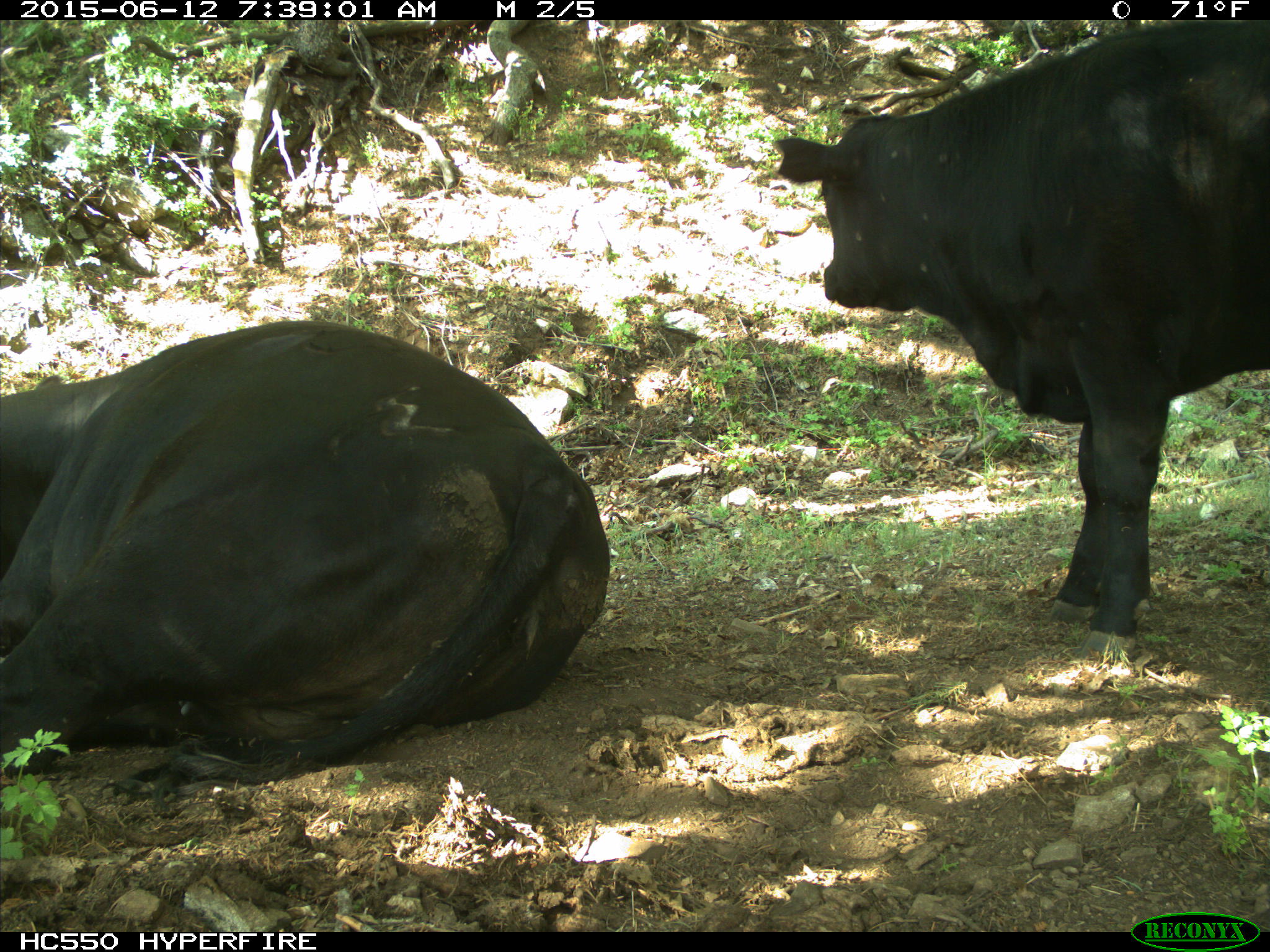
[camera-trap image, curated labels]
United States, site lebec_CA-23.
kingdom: Animalia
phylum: Chordata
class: Mammalia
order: Artiodactyla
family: Bovidae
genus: Bos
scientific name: Bos taurus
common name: domestic cow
Bos taurus (domestic cow).